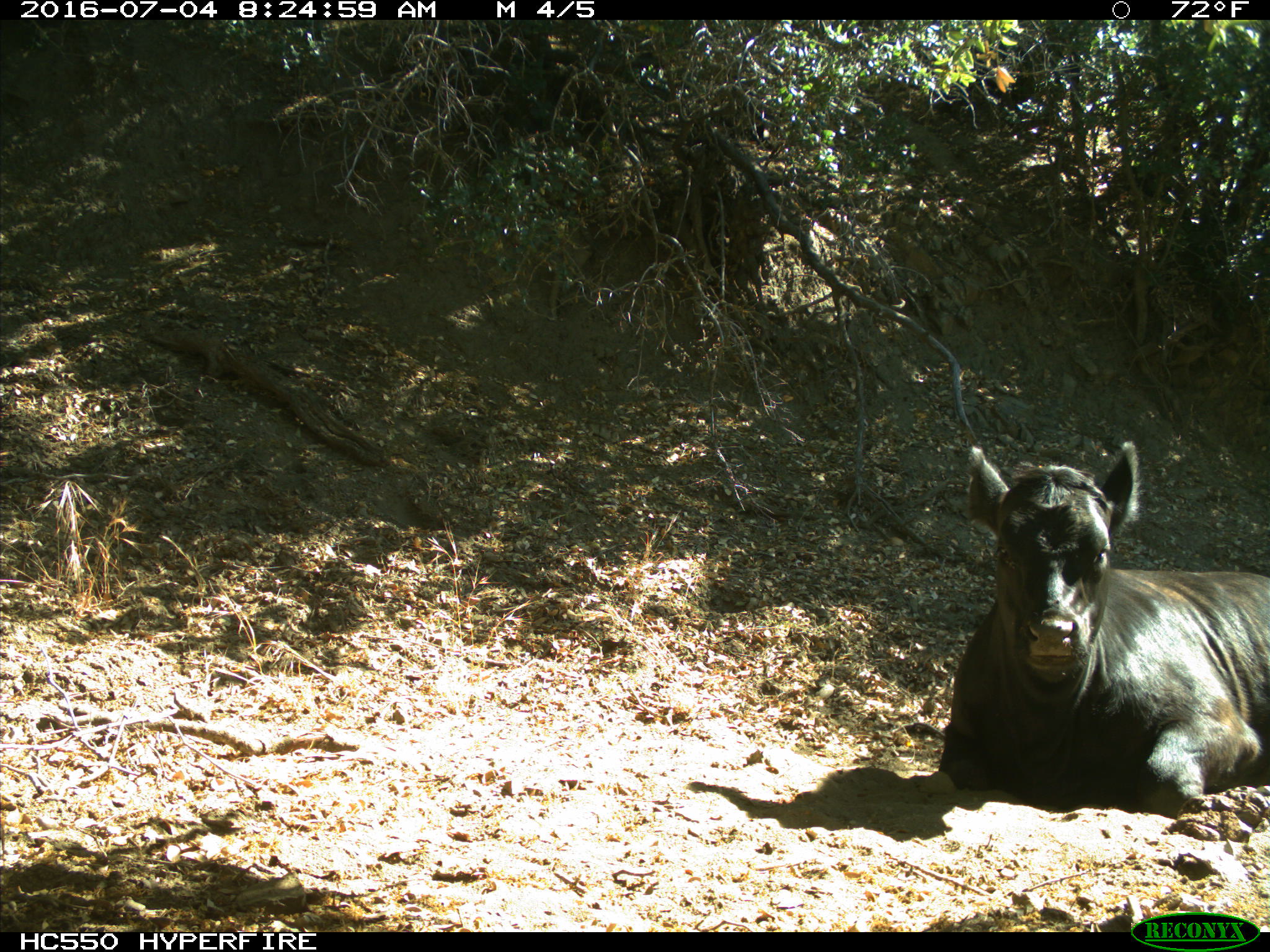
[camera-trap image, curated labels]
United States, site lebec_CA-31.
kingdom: Animalia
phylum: Chordata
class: Mammalia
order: Artiodactyla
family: Bovidae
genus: Bos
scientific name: Bos taurus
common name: domestic cow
Bos taurus (domestic cow).